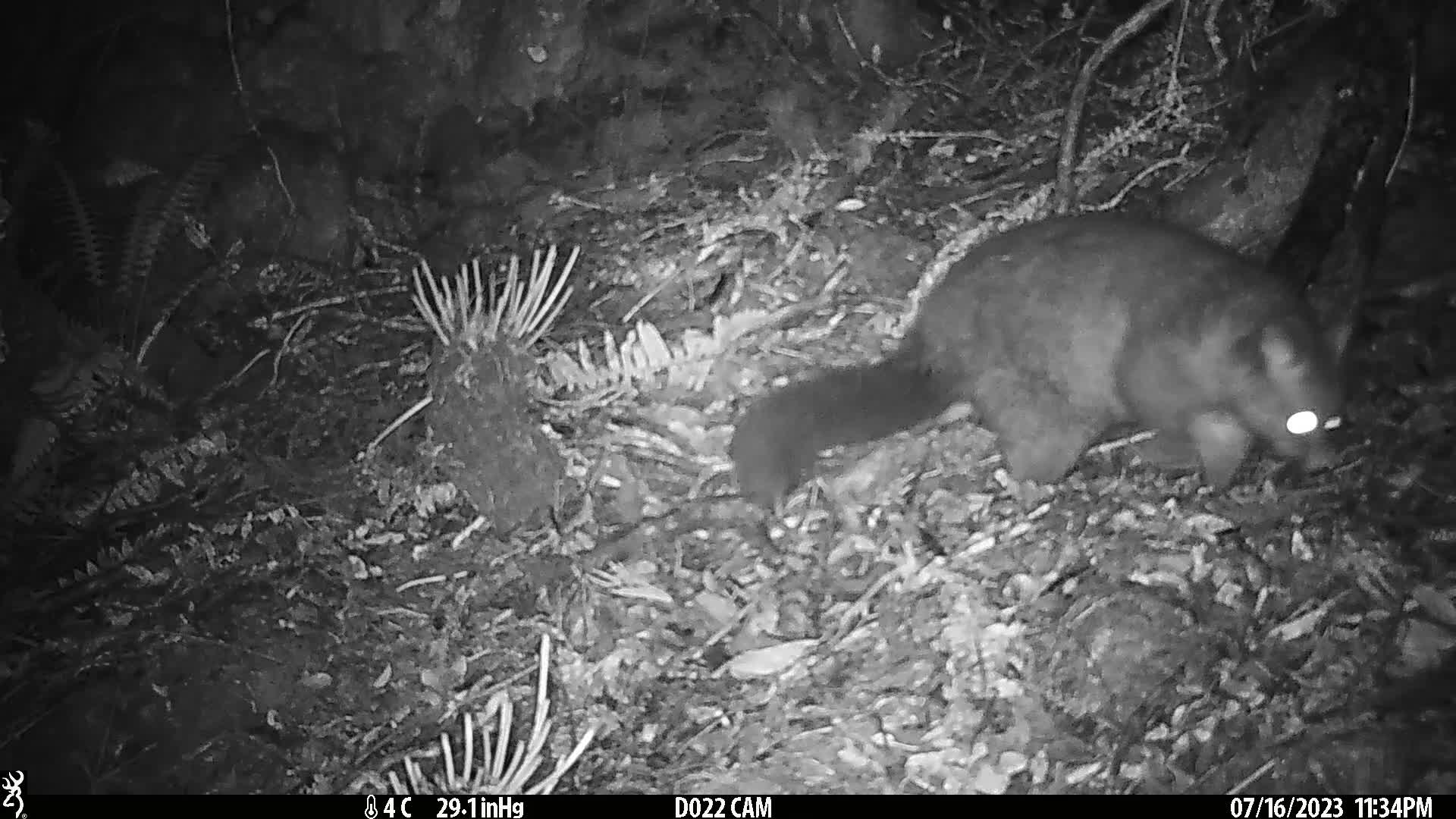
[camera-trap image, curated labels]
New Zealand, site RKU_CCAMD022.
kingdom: Animalia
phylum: Chordata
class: Mammalia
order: Diprotodontia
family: Phalangeridae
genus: Trichosurus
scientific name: Trichosurus vulpecula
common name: common brushtail possum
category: possum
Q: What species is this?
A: Possum (common brushtail possum) (Trichosurus vulpecula).